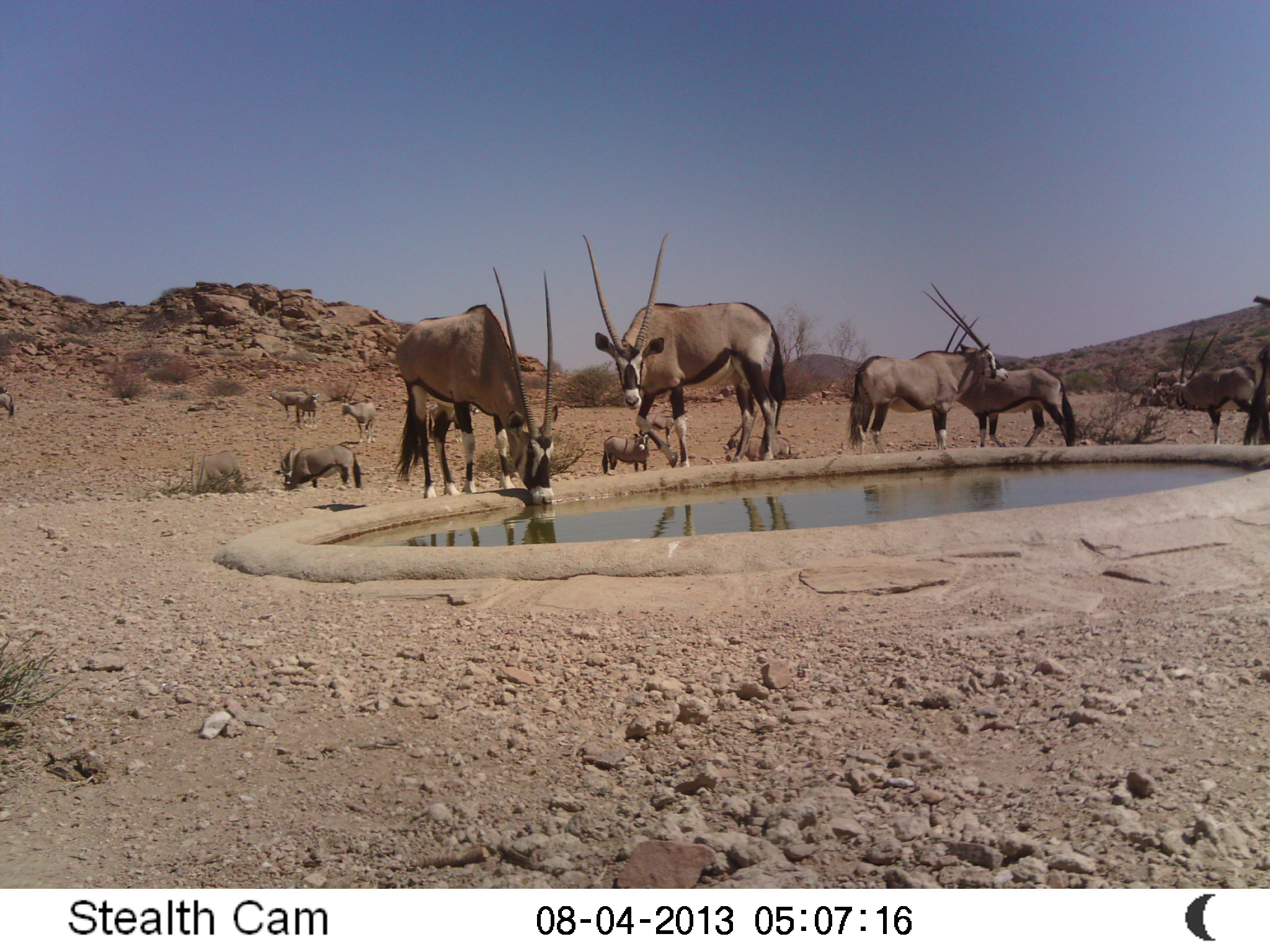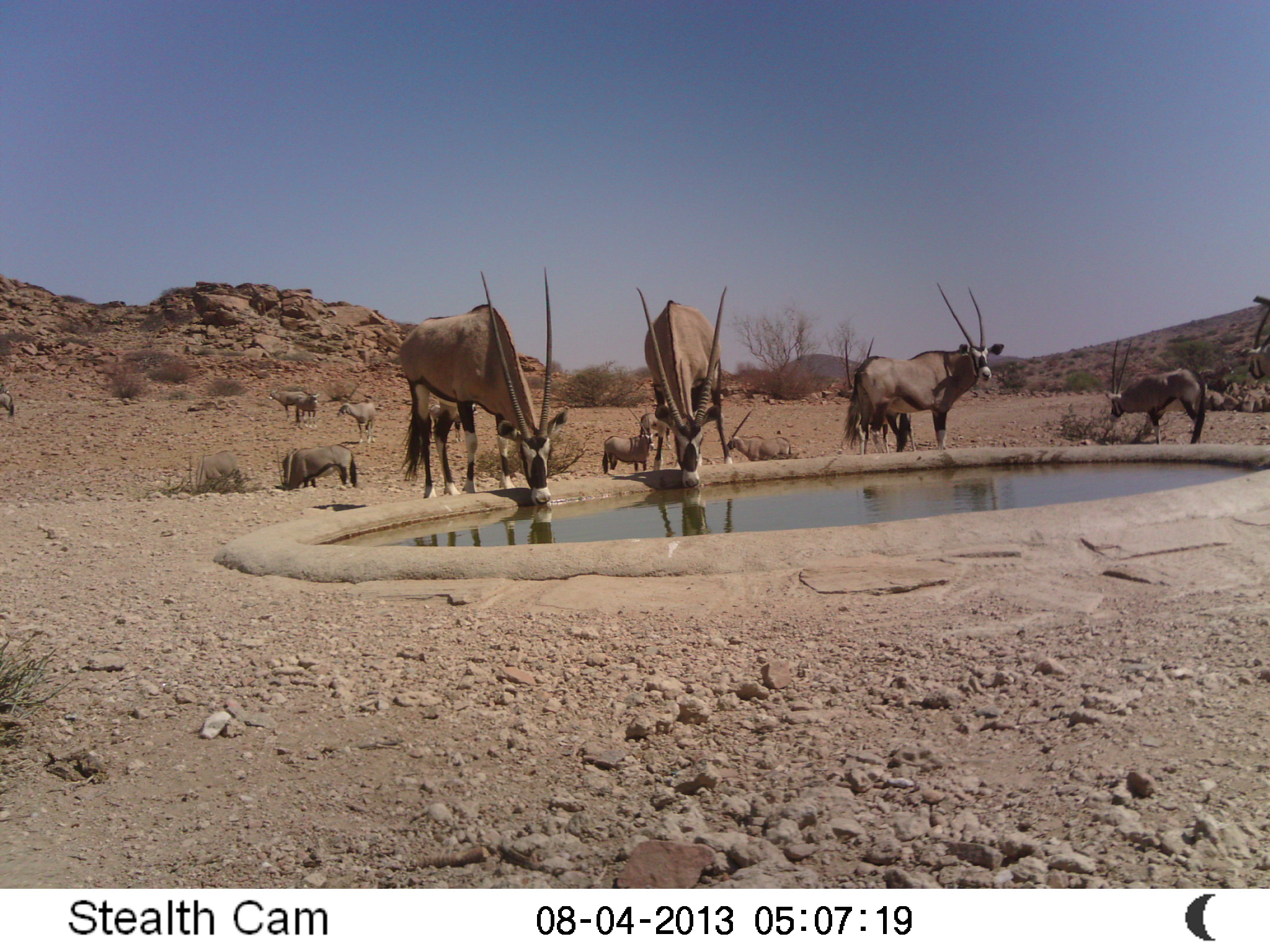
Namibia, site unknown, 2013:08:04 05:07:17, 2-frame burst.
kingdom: Animalia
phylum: Chordata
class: Mammalia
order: Artiodactyla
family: Bovidae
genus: Oryx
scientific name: Oryx gazella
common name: gemsbok